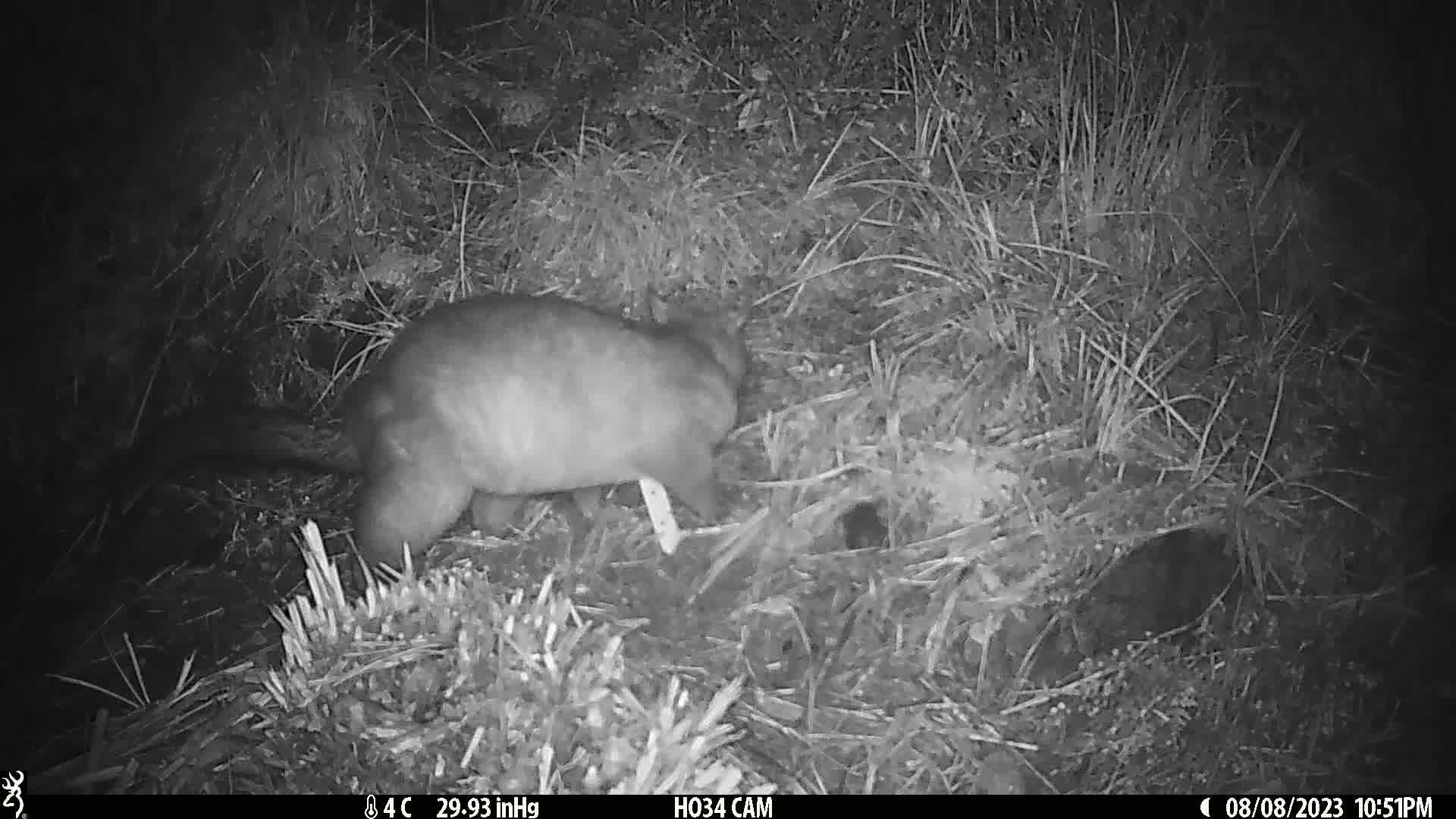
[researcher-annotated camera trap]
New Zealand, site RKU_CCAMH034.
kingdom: Animalia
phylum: Chordata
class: Mammalia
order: Diprotodontia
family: Phalangeridae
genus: Trichosurus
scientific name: Trichosurus vulpecula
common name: common brushtail possum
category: possum